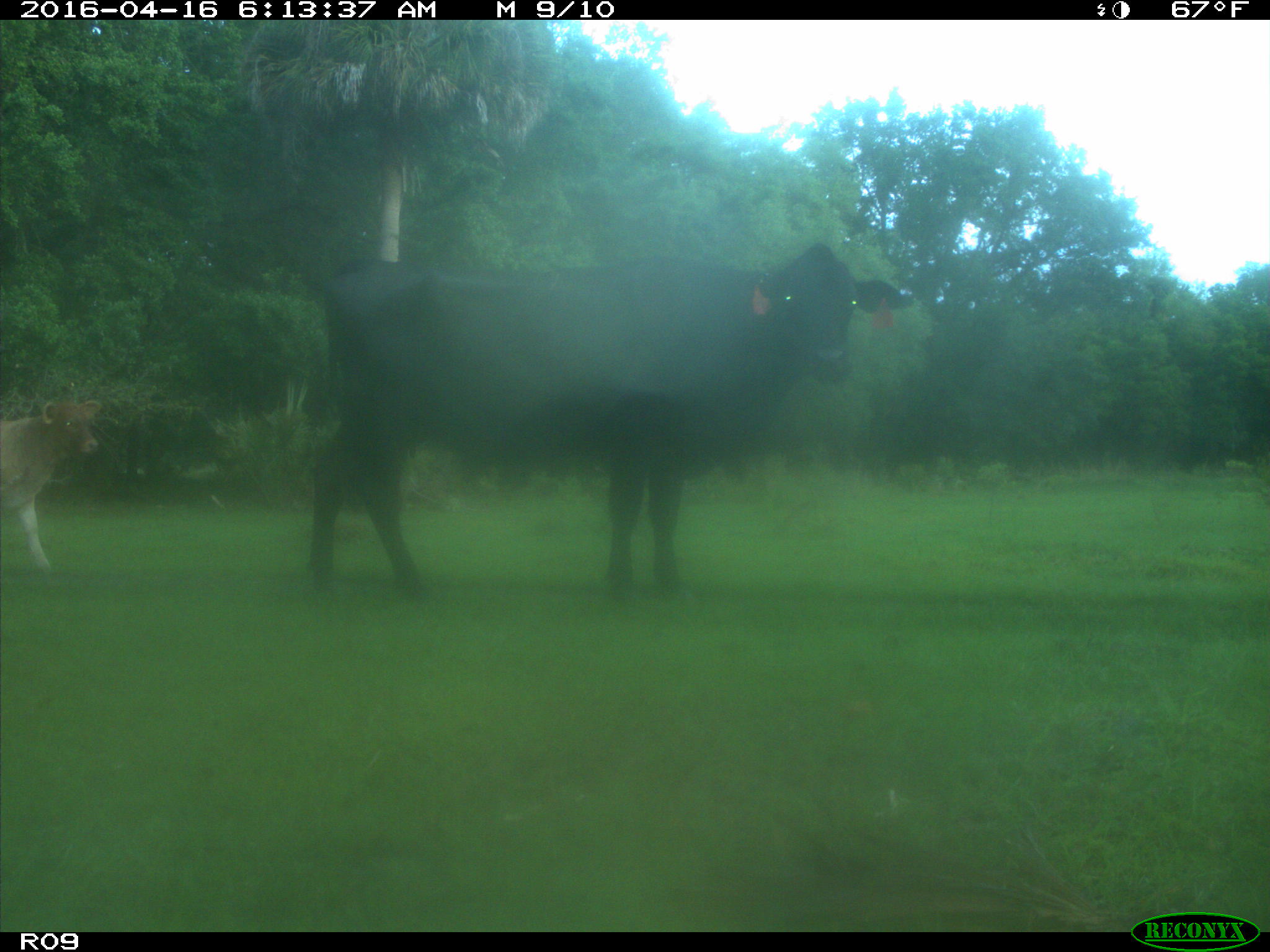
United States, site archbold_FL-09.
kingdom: Animalia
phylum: Chordata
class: Mammalia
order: Artiodactyla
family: Bovidae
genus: Bos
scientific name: Bos taurus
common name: domestic cow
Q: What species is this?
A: Bos taurus (domestic cow).